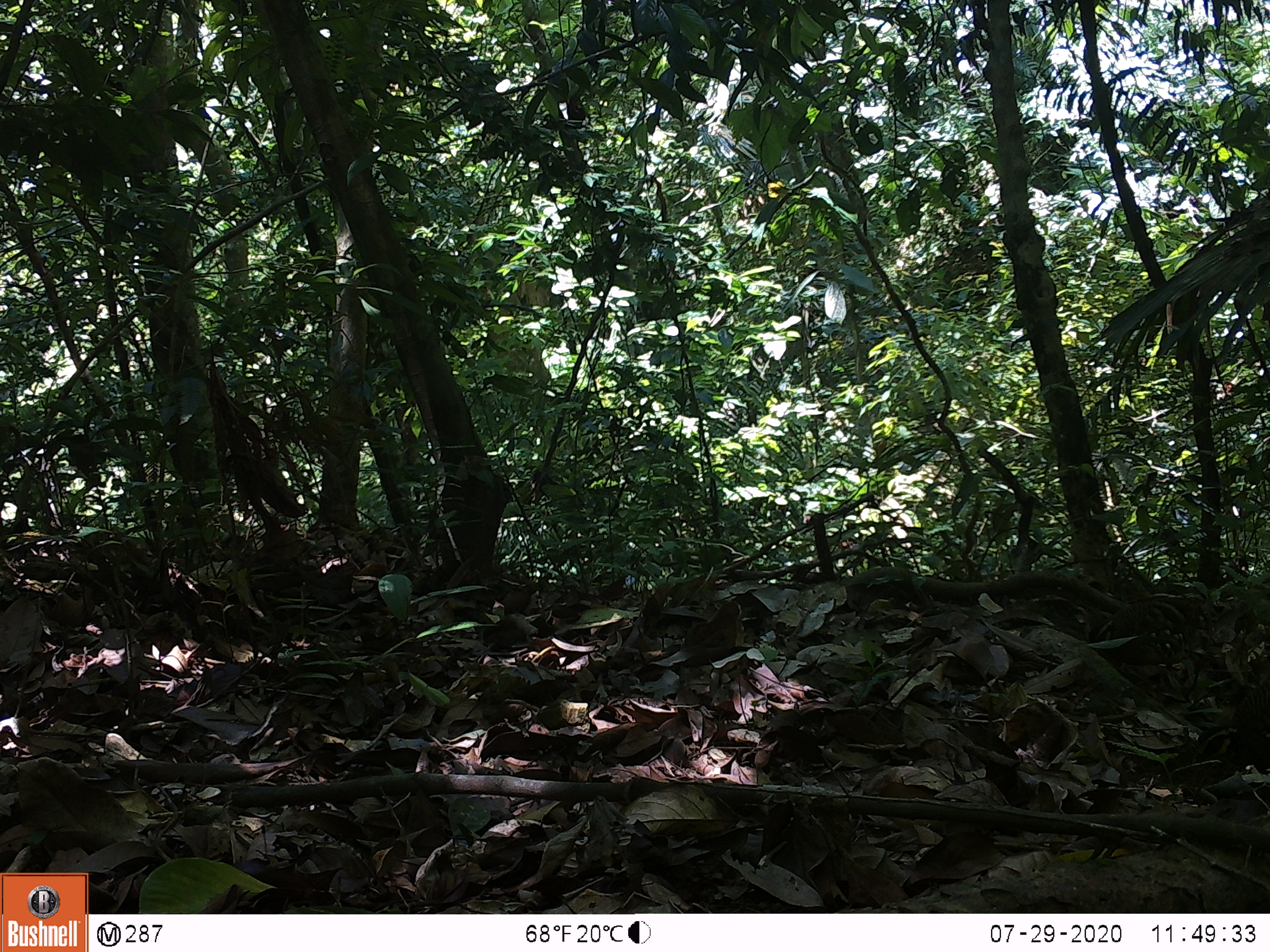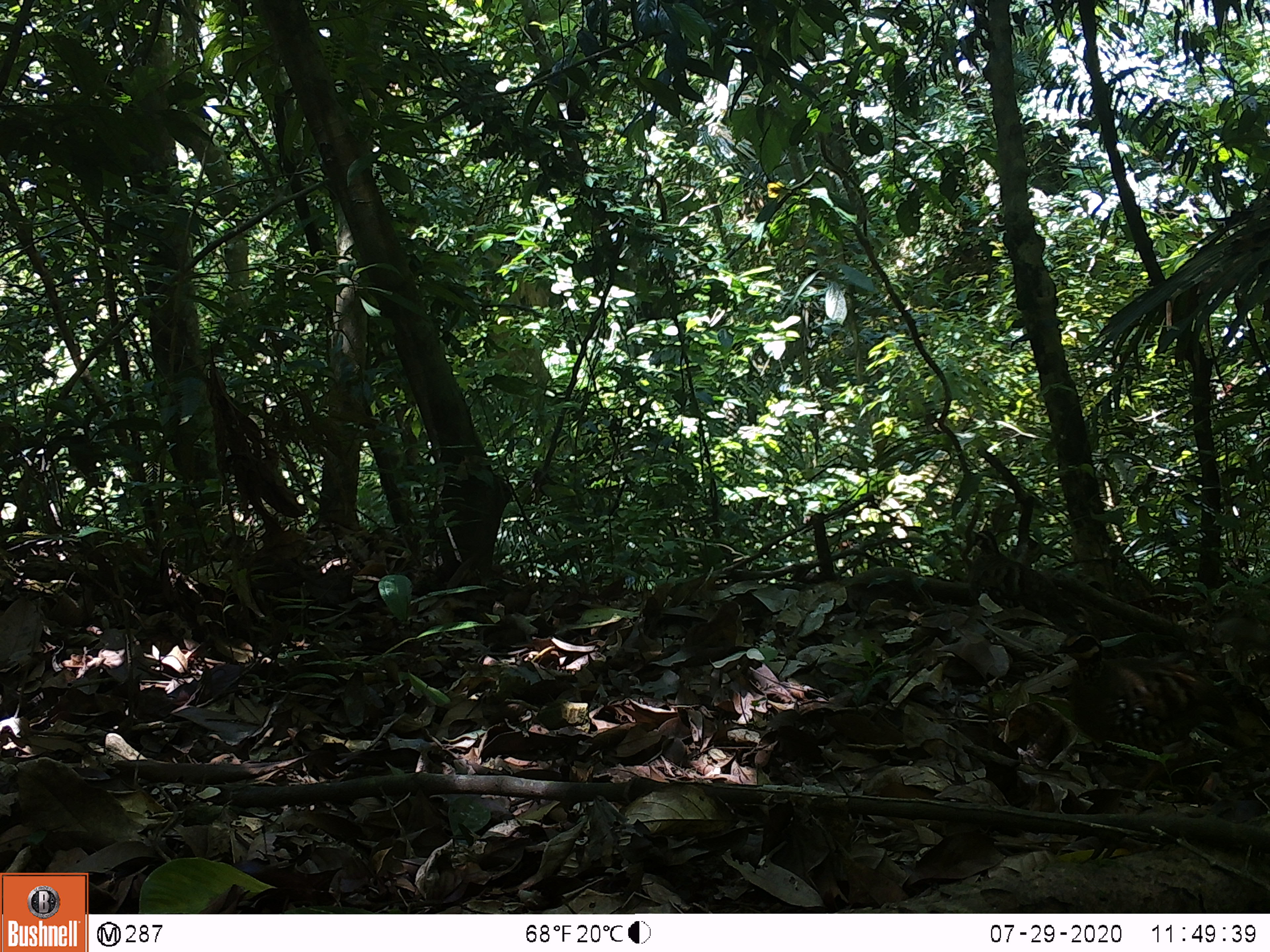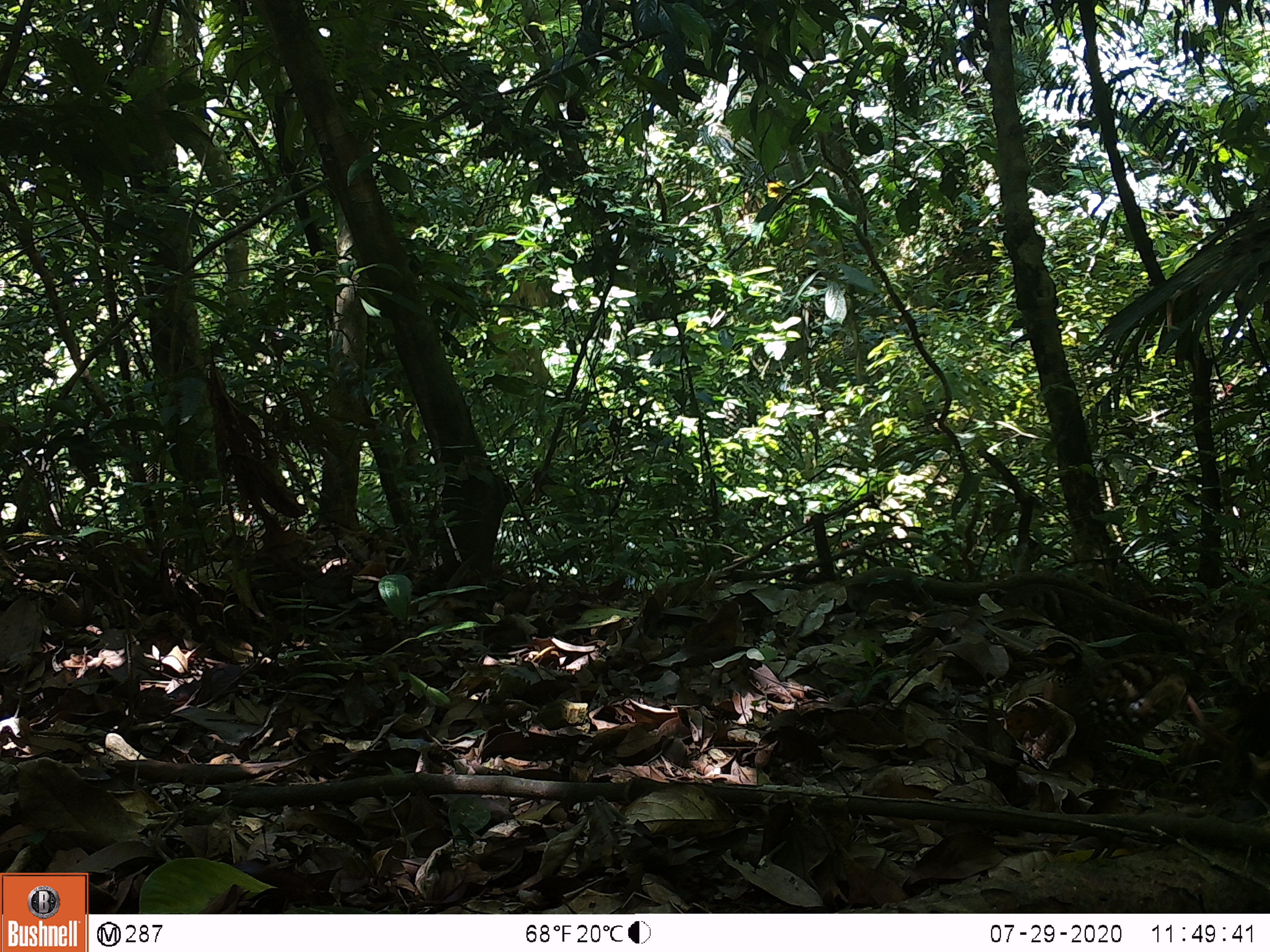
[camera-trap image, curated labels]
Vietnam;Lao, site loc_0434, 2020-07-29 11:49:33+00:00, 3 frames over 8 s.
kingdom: Animalia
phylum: Chordata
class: Aves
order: Galliformes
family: Phasianidae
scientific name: Phasianidae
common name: partridge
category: unidentified partridge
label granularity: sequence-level